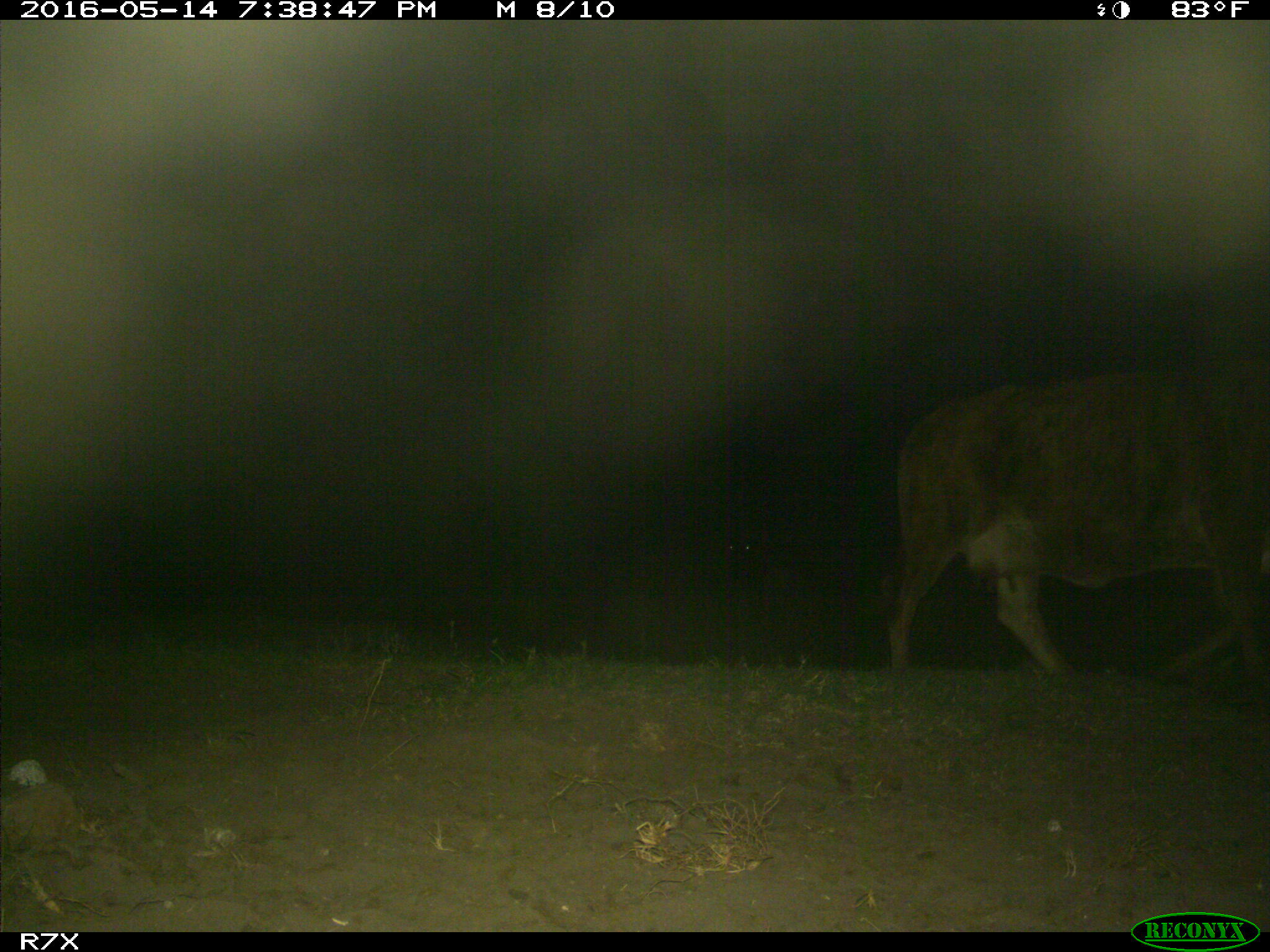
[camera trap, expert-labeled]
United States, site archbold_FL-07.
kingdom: Animalia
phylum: Chordata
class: Mammalia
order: Artiodactyla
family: Bovidae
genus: Bos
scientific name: Bos taurus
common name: domestic cow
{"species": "Bos taurus (domestic cow)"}